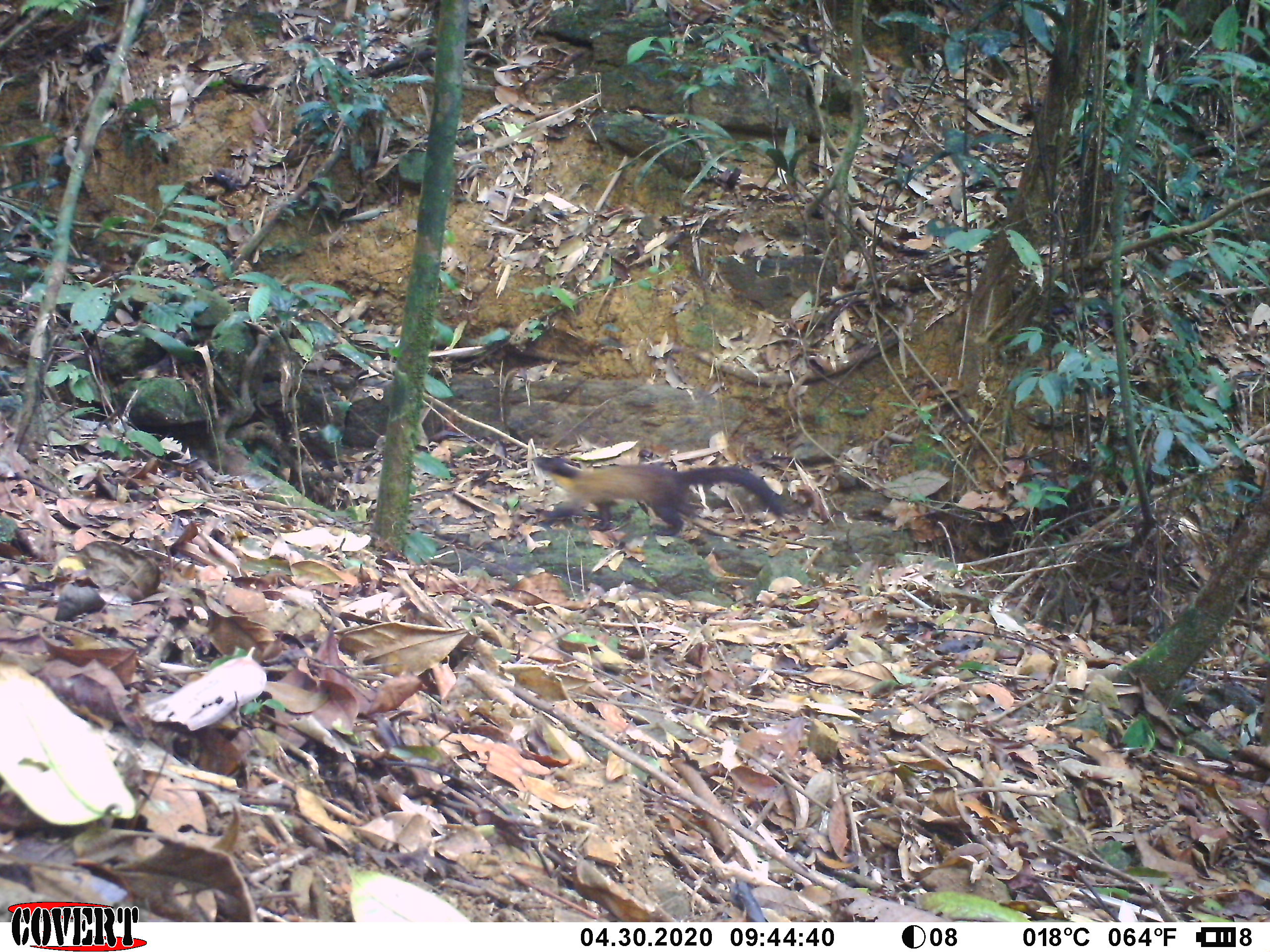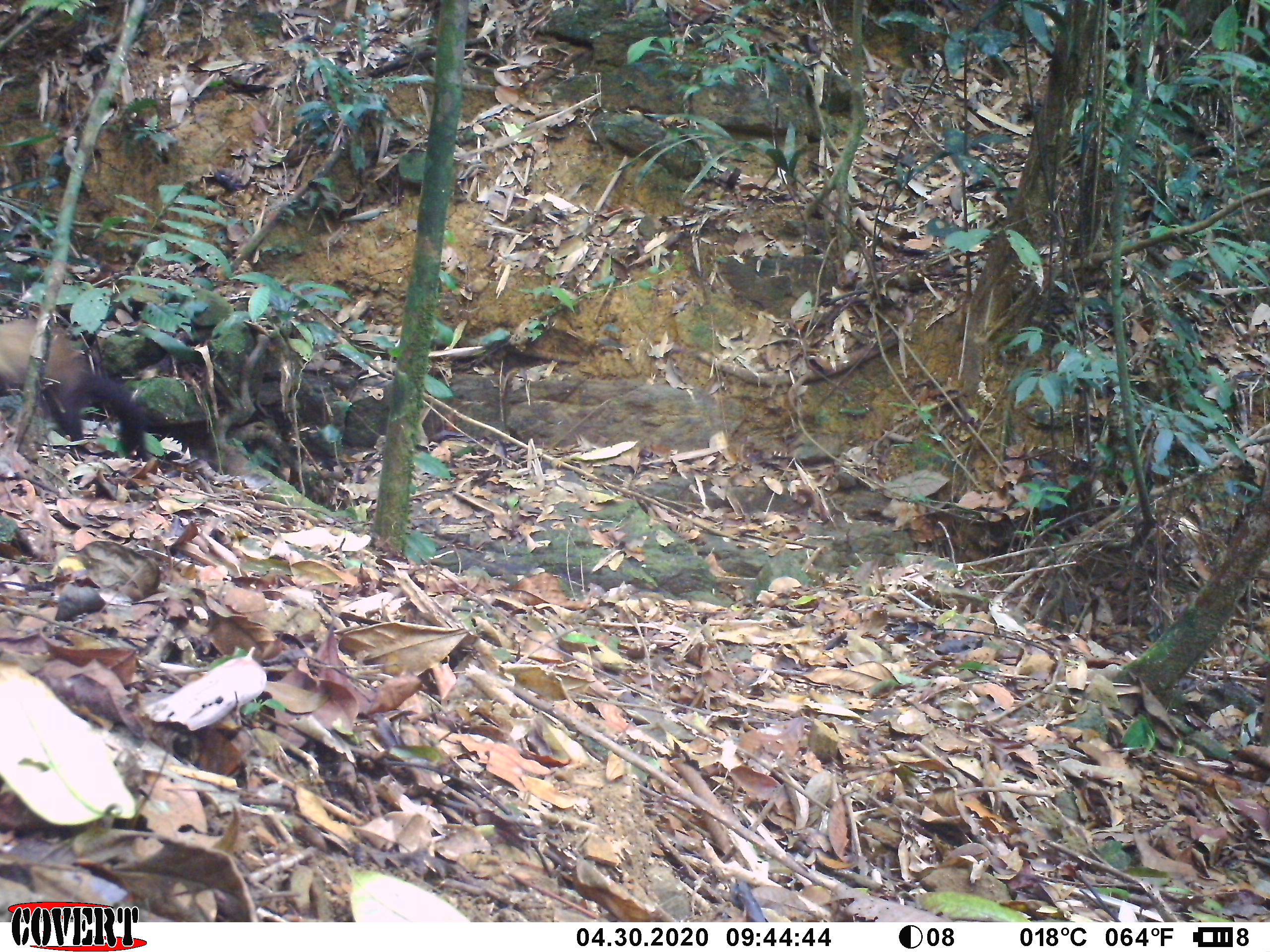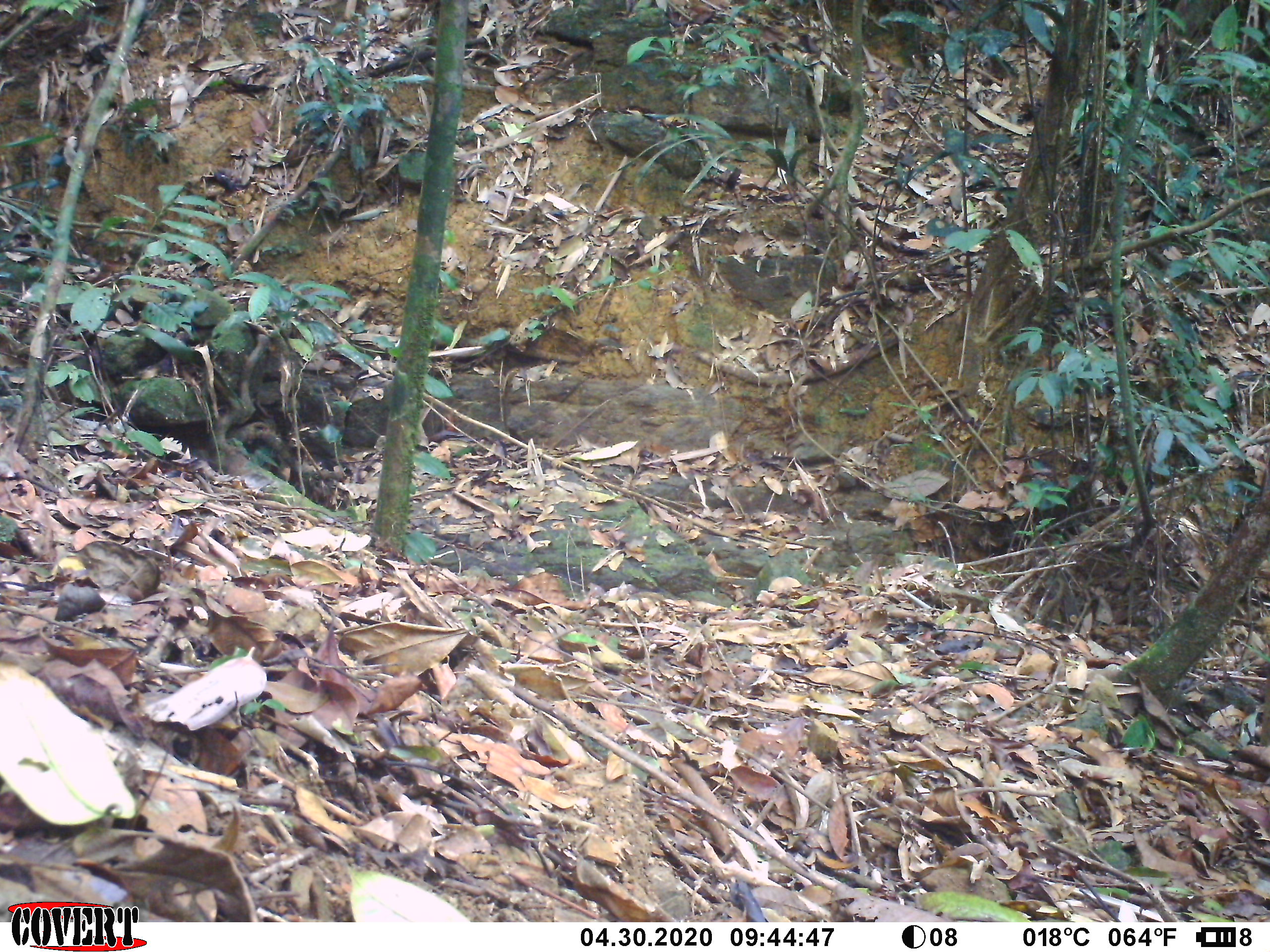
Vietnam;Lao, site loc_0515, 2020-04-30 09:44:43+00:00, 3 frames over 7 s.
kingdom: Animalia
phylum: Chordata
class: Mammalia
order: Carnivora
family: Mustelidae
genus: Martes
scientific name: Martes flavigula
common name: yellow-throated marten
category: yellow throated marten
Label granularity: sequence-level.